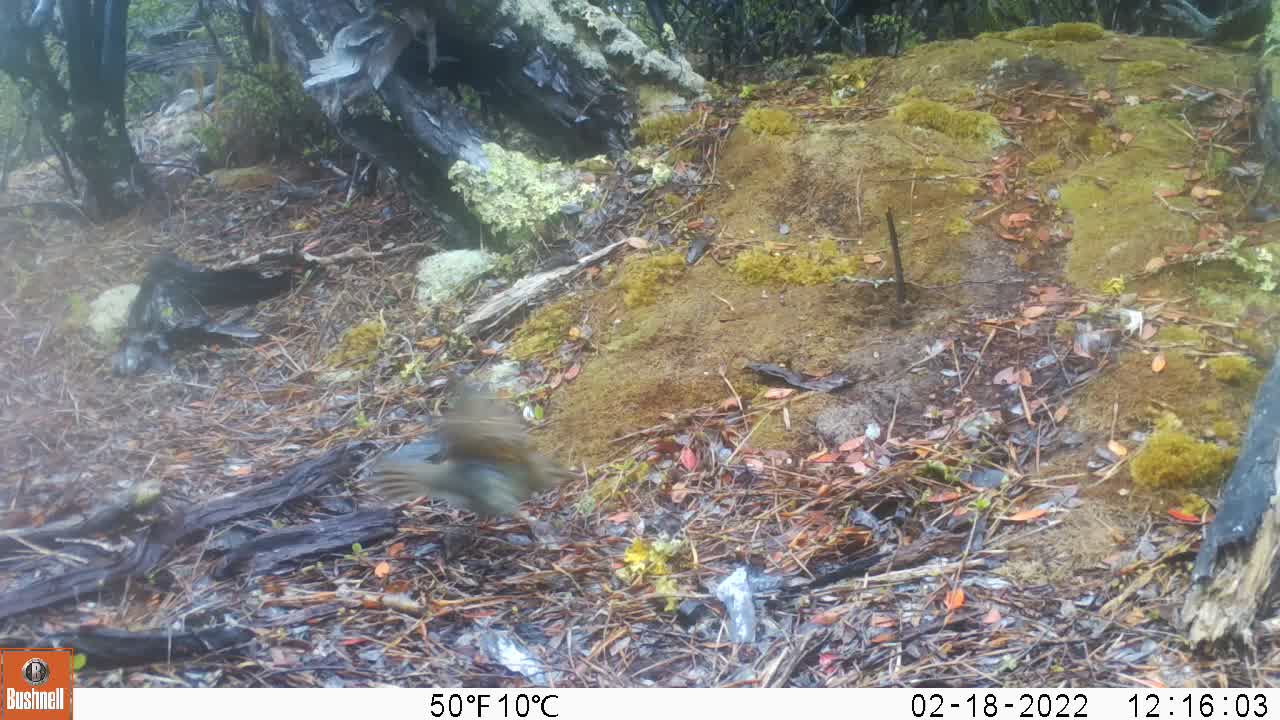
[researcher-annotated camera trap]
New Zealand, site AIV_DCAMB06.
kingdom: Animalia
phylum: Chordata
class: Aves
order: Passeriformes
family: Turdidae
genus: Turdus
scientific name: Turdus philomelos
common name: song thrush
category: thrush